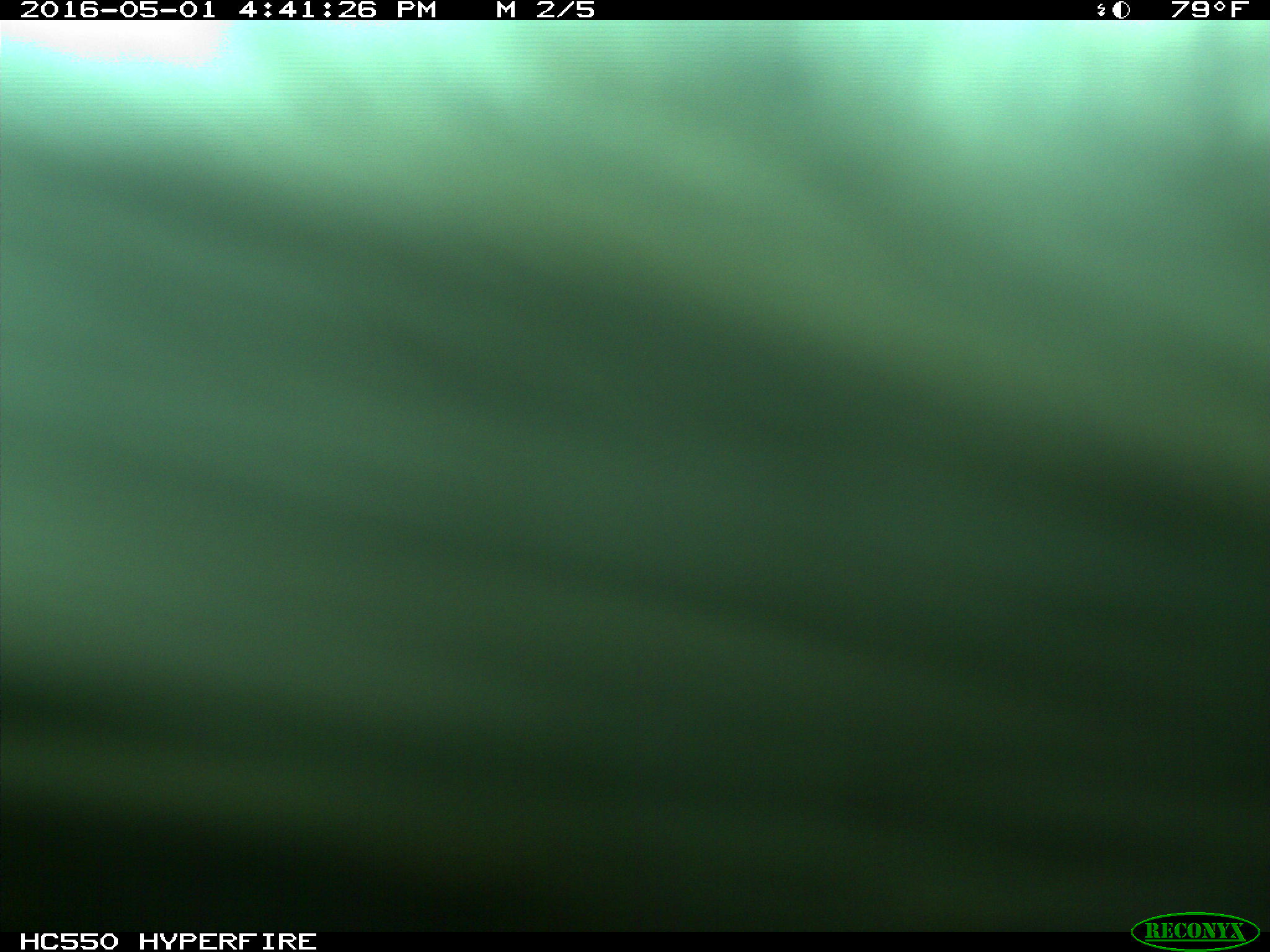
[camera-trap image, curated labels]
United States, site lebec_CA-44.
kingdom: Animalia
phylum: Chordata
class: Mammalia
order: Artiodactyla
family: Bovidae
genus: Bos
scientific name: Bos taurus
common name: domestic cow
Bos taurus (domestic cow).